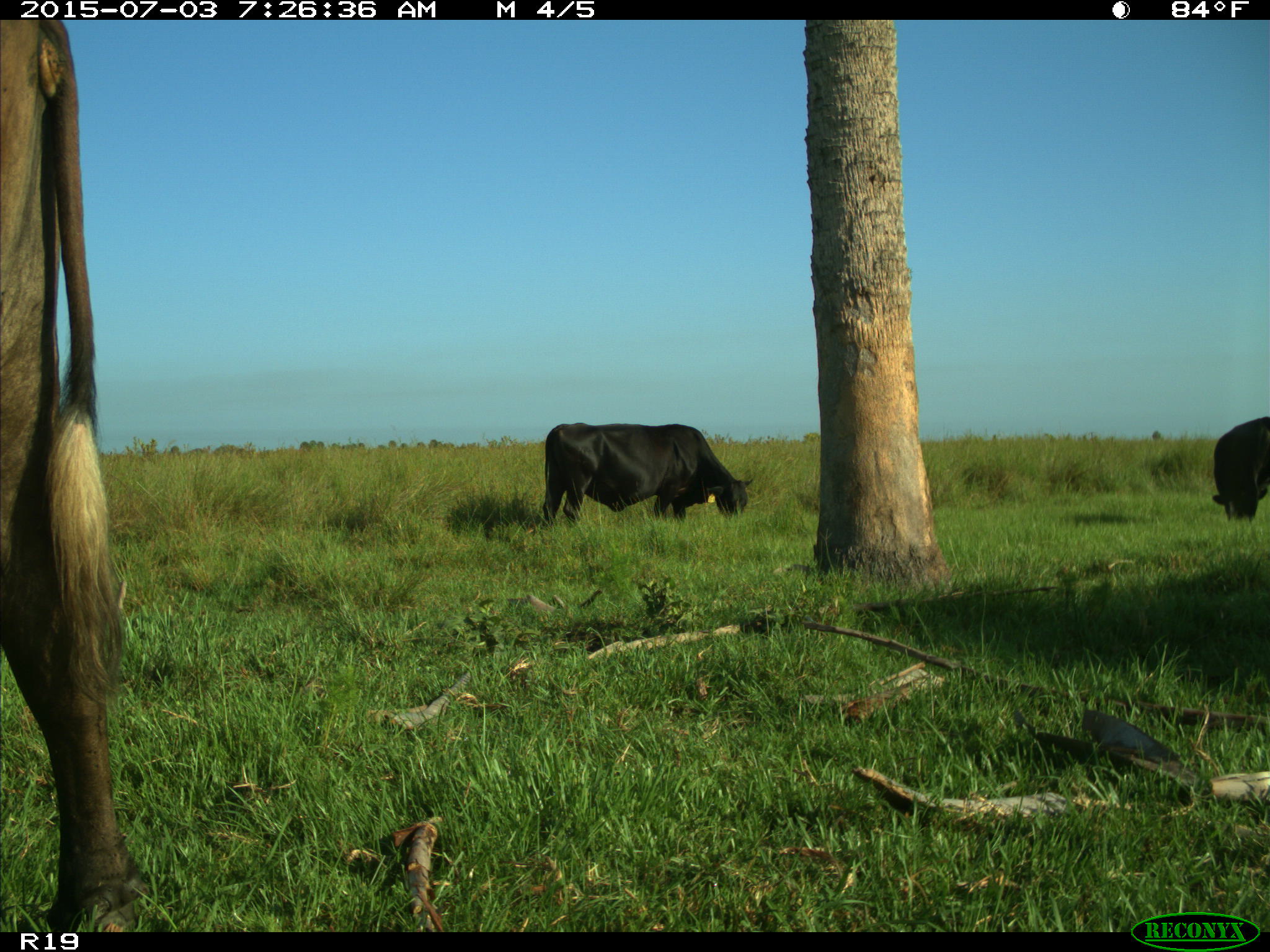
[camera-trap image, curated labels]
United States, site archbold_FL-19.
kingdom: Animalia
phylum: Chordata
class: Mammalia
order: Artiodactyla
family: Bovidae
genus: Bos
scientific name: Bos taurus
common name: domestic cow